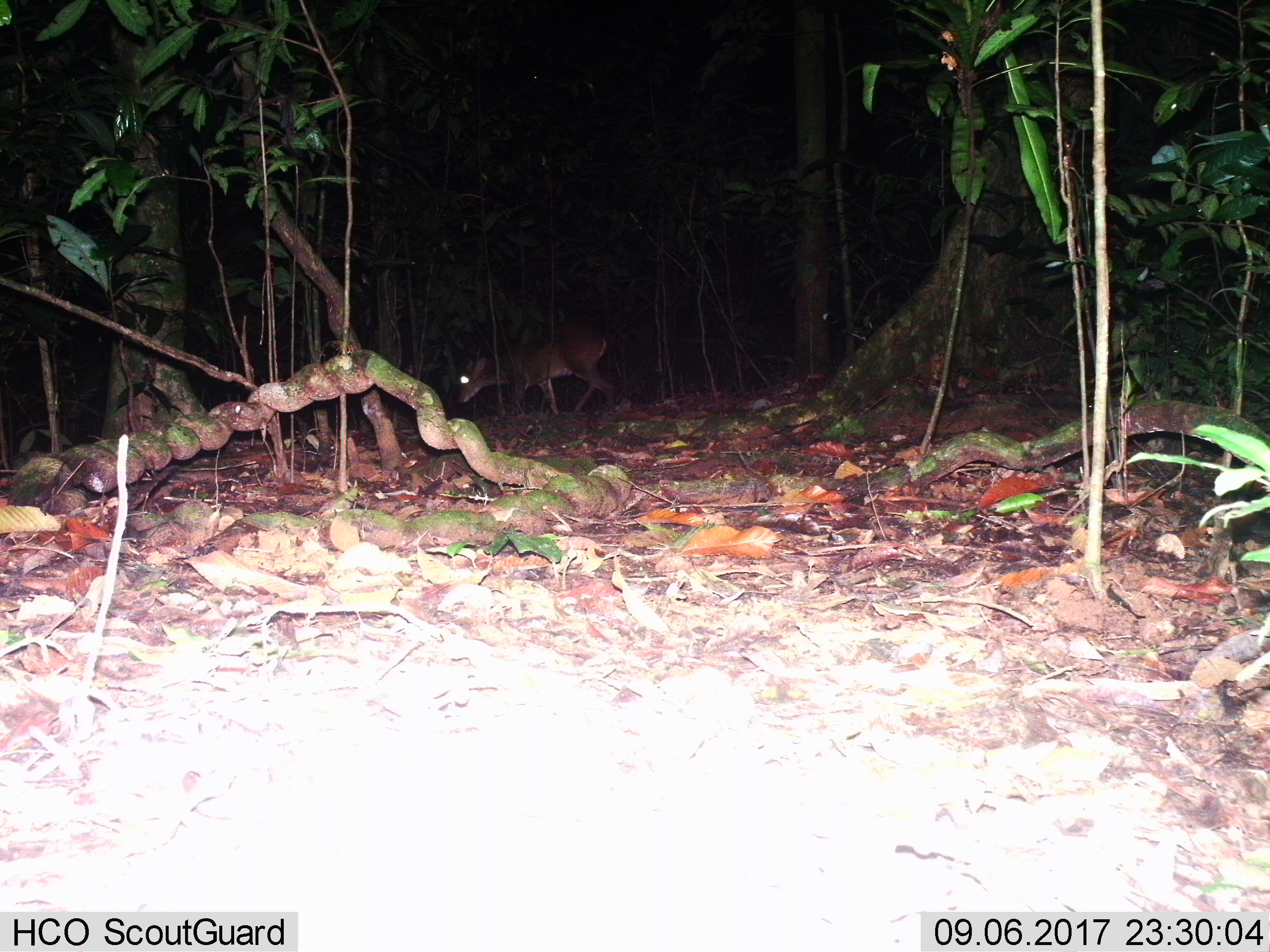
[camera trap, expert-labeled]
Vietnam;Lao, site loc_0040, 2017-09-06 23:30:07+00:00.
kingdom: Animalia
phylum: Chordata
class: Mammalia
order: Artiodactyla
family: Cervidae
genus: Muntiacus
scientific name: Muntiacus vuquangensis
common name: large-antlered muntjac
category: large antlered muntjac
Large antlered muntjac (large-antlered muntjac) (Muntiacus vuquangensis). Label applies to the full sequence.